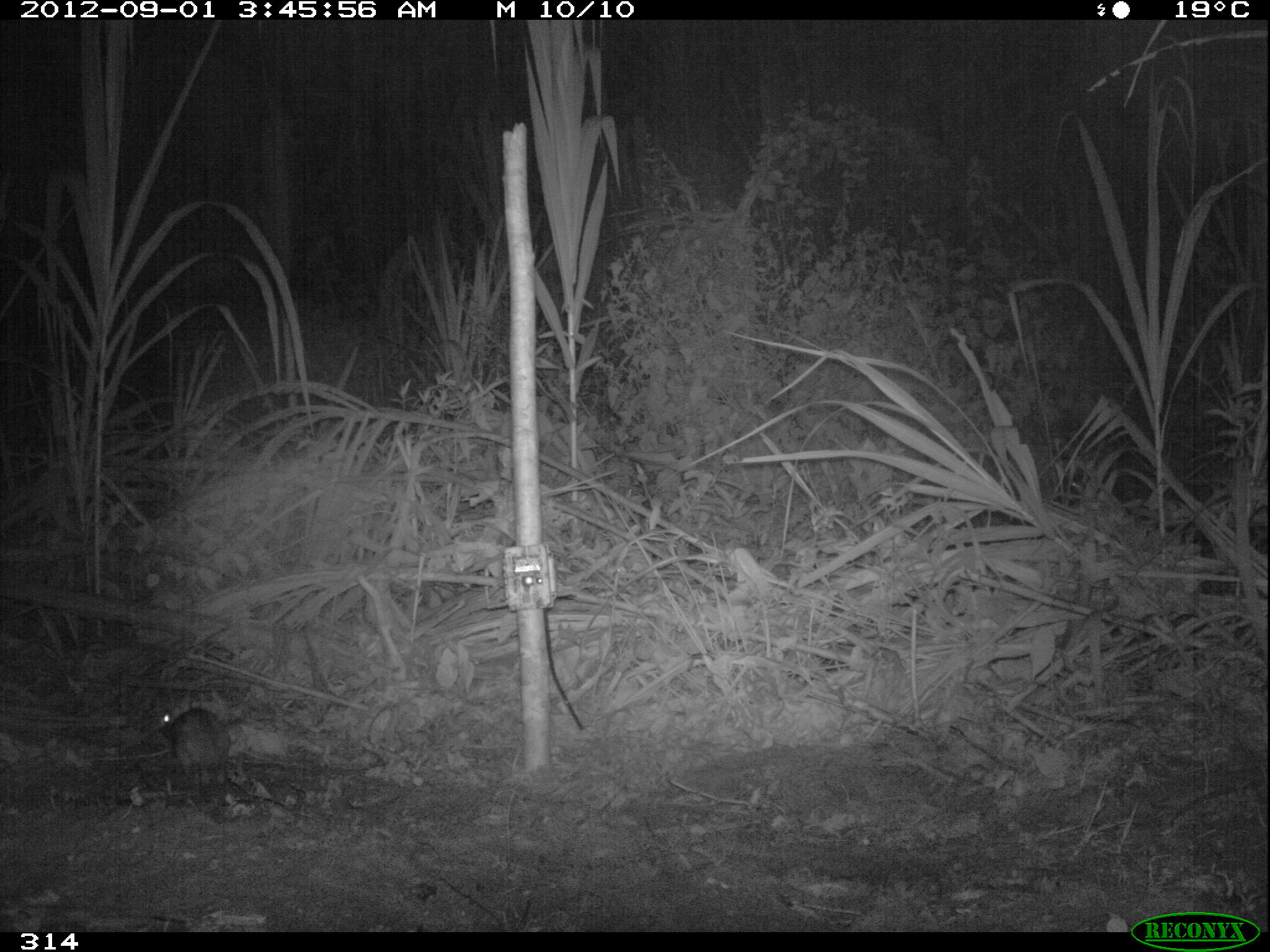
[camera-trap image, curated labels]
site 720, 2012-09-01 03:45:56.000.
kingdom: Animalia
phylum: Chordata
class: Mammalia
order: Lagomorpha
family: Leporidae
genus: Sylvilagus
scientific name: Sylvilagus brasiliensis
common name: tapeti